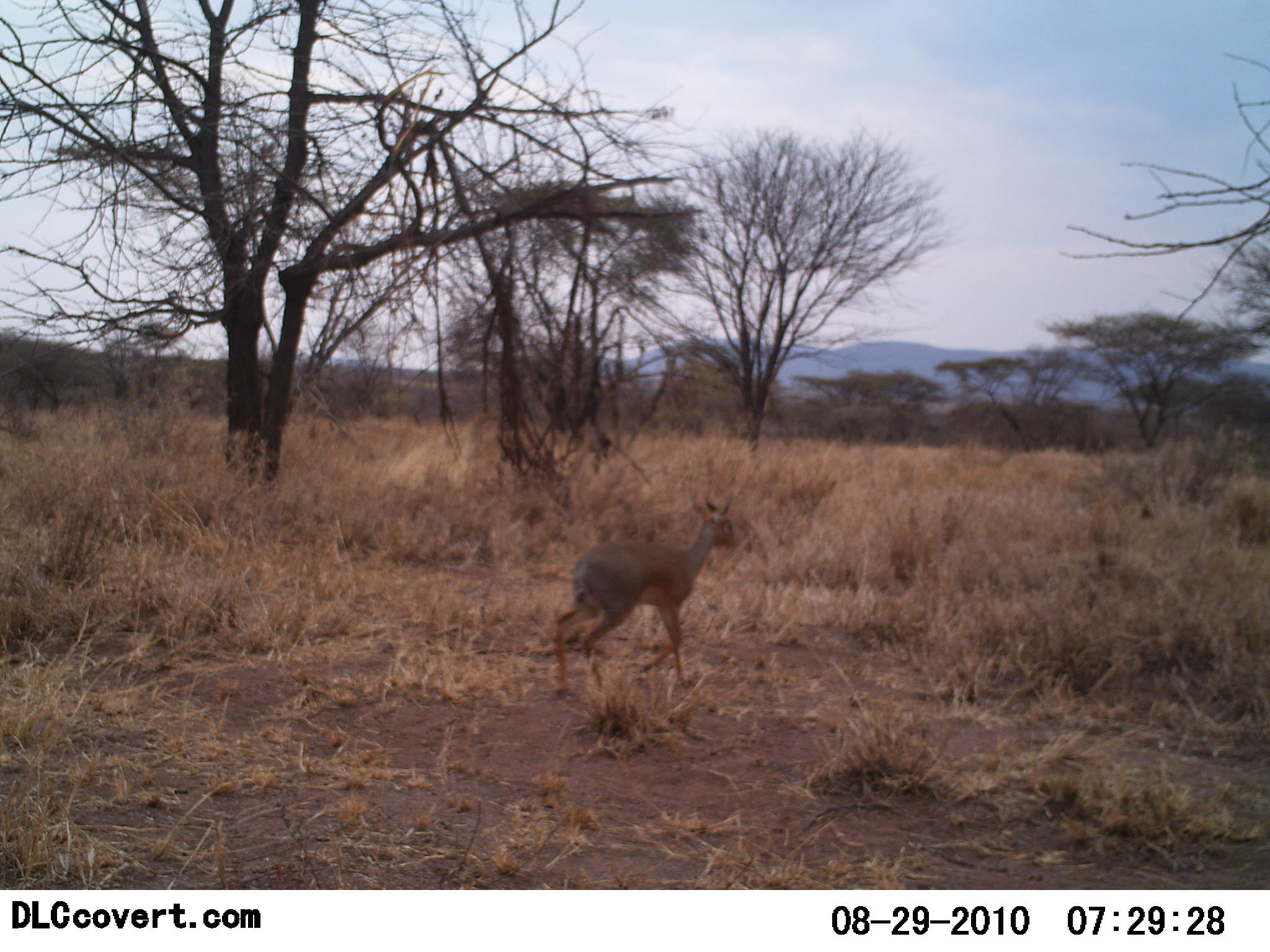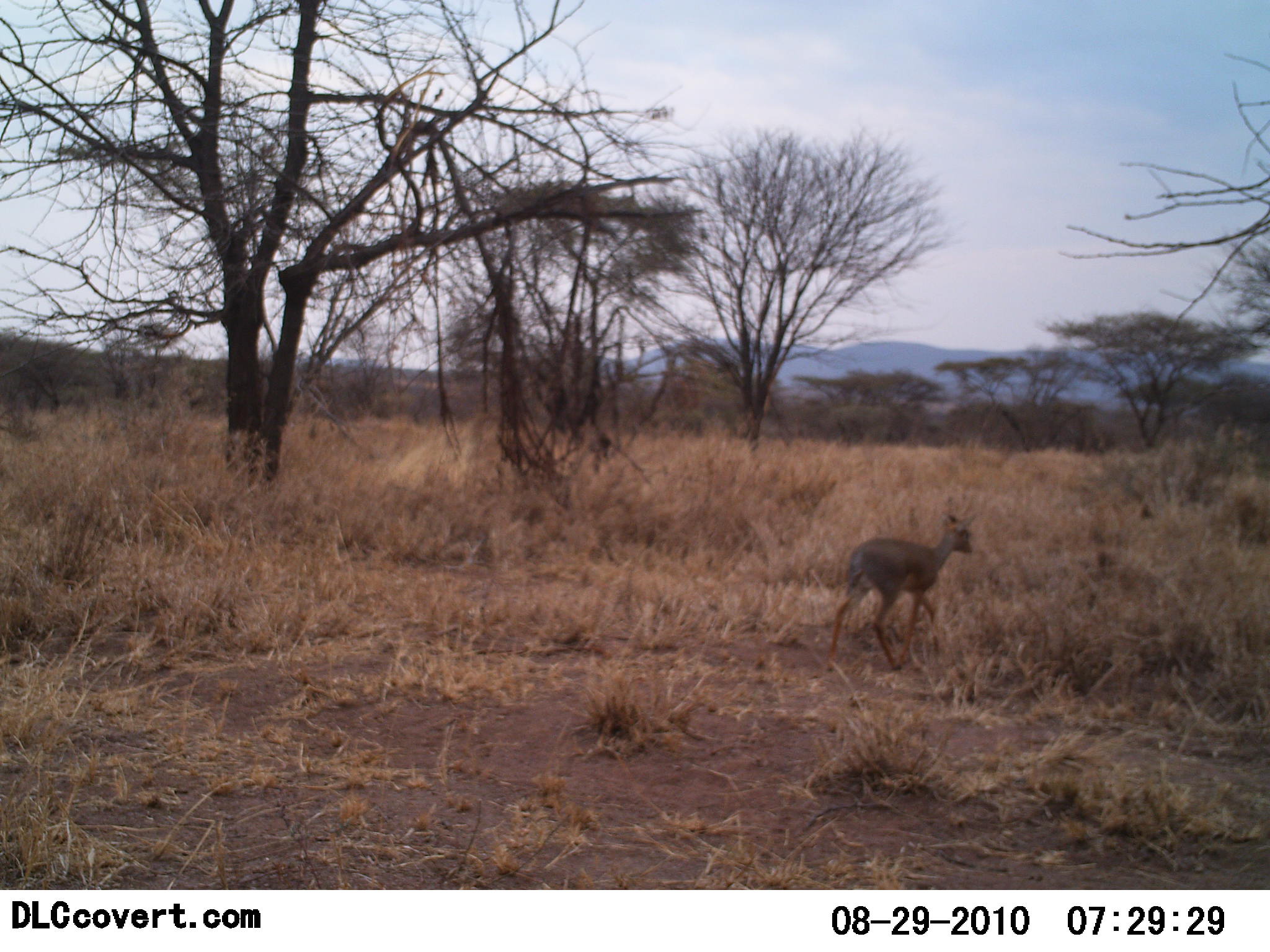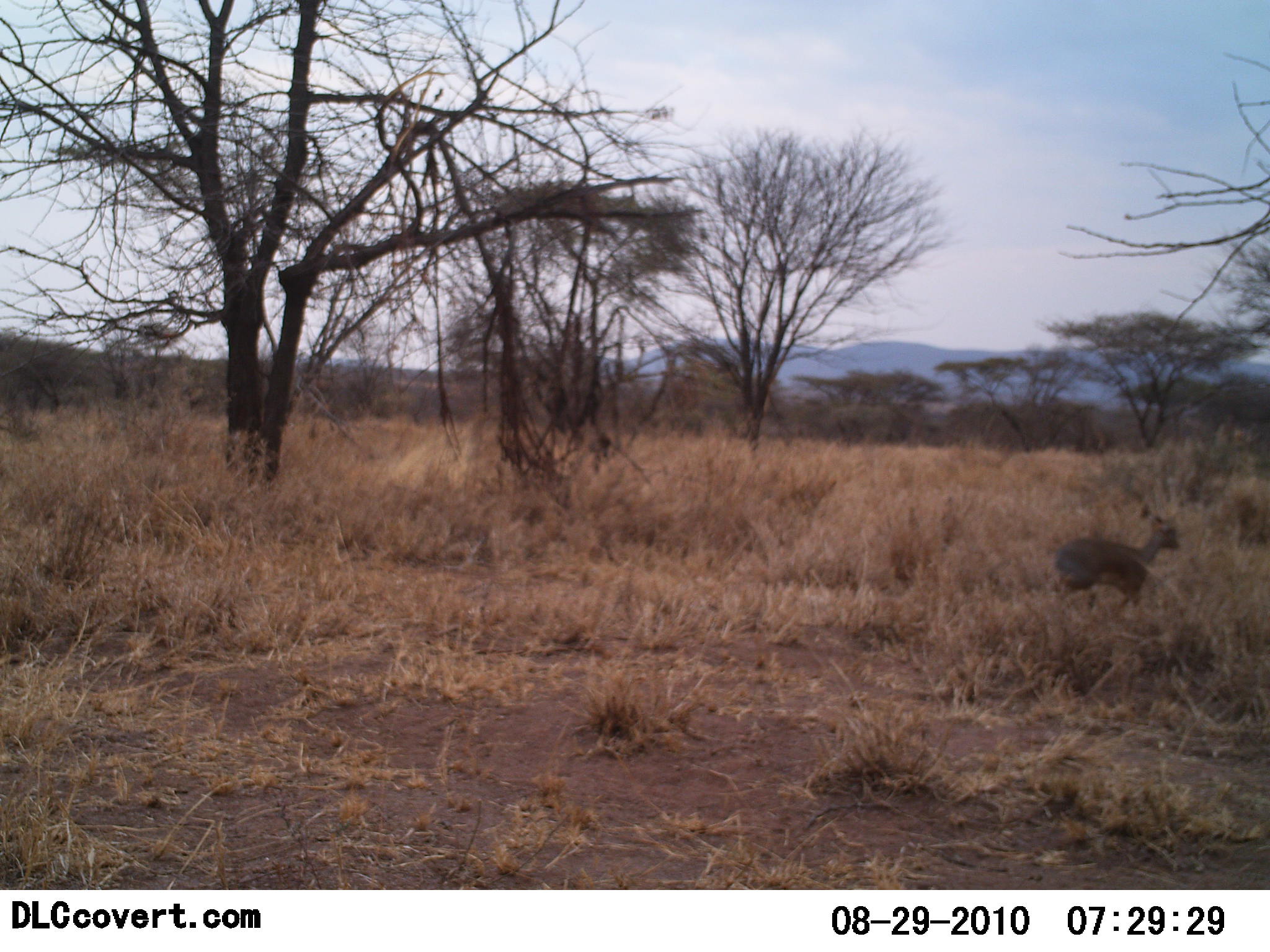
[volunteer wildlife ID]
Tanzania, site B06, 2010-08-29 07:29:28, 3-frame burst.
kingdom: Animalia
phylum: Chordata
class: Mammalia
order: Artiodactyla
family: Bovidae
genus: Madoqua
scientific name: Madoqua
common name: dikdik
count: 1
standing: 0%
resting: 0%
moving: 100%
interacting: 0%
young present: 0%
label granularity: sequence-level